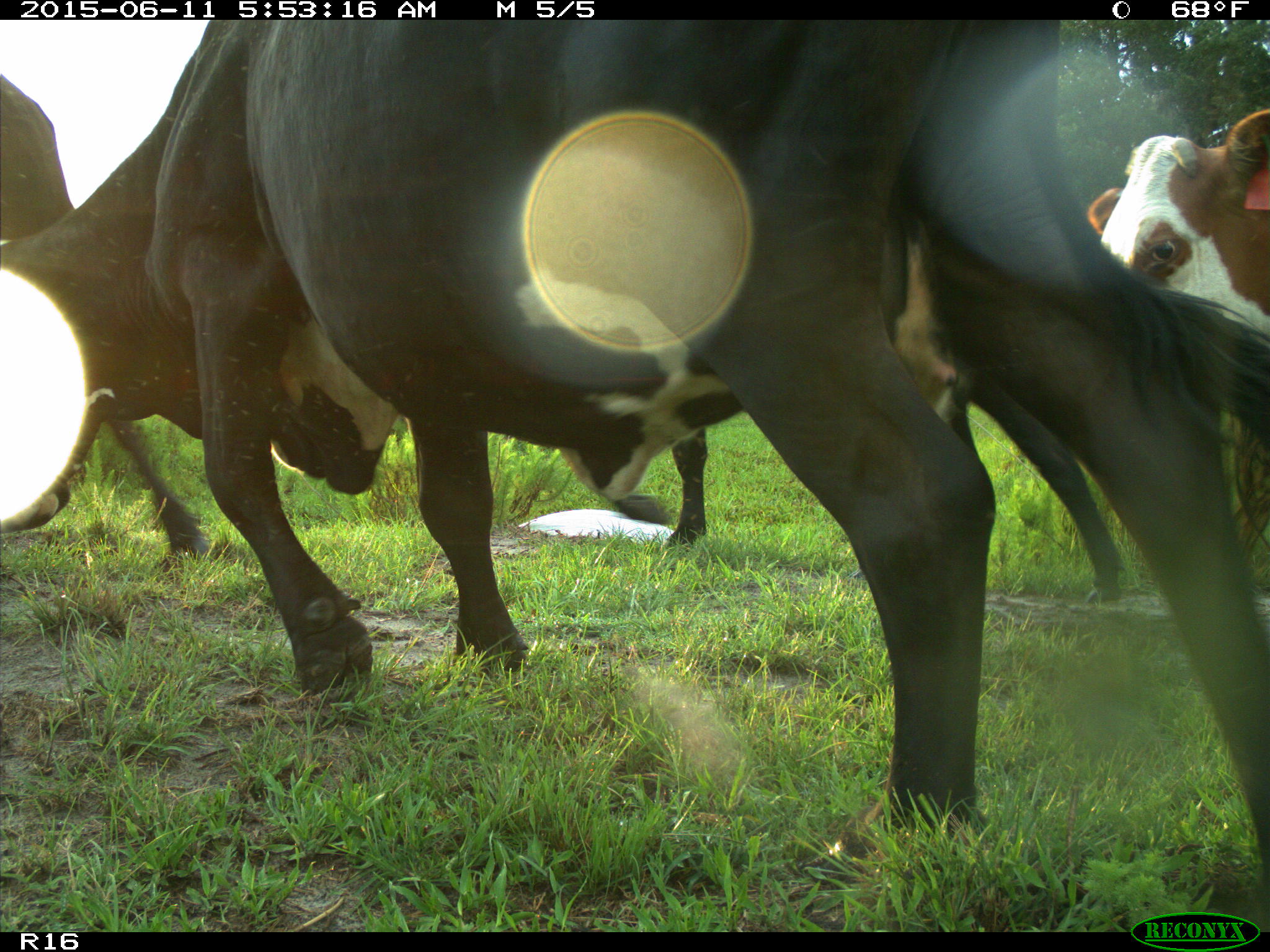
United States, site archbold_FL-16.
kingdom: Animalia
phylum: Chordata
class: Mammalia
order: Artiodactyla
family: Bovidae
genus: Bos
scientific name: Bos taurus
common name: domestic cow